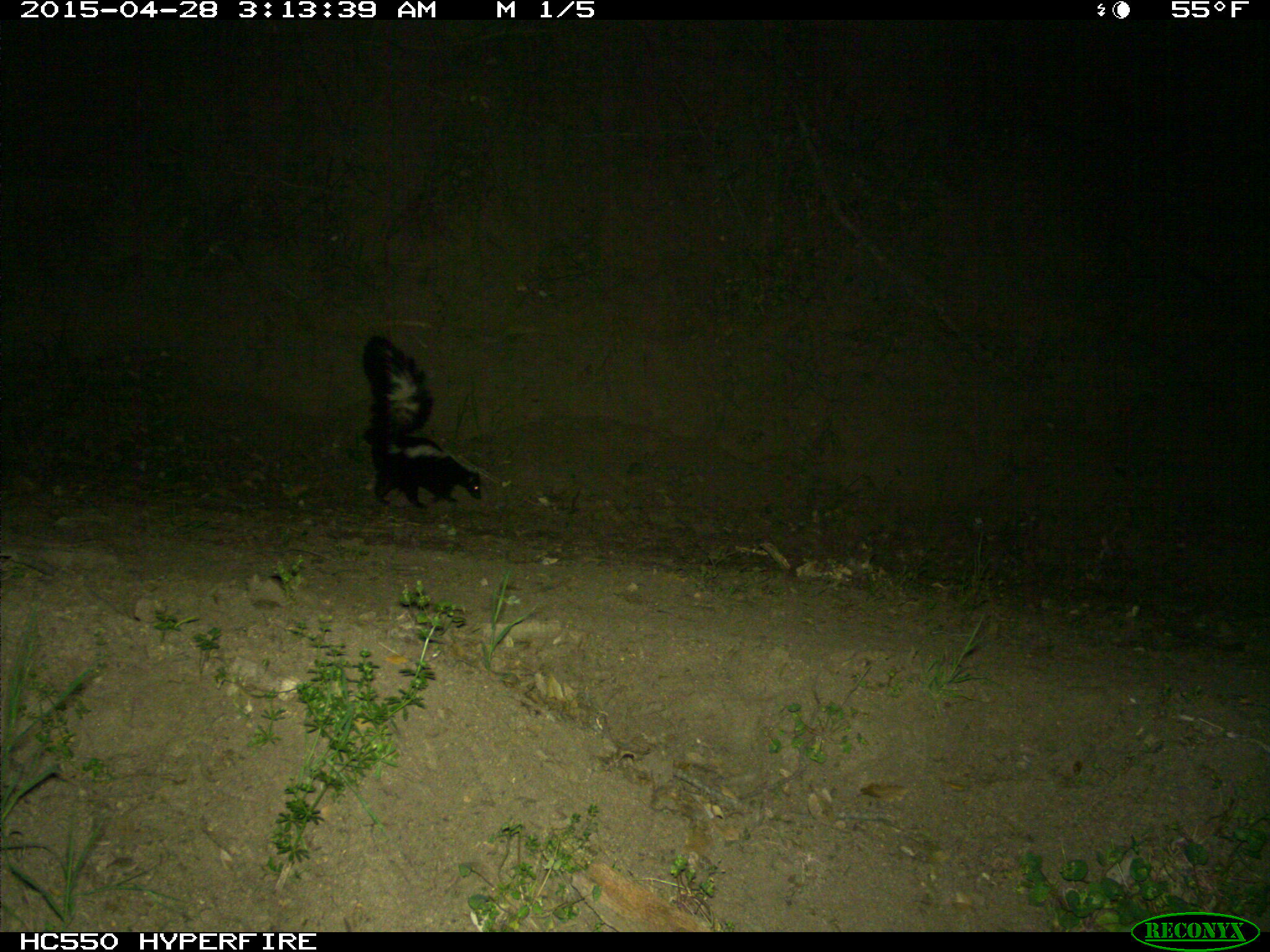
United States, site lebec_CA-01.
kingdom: Animalia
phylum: Chordata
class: Mammalia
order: Carnivora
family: Mephitidae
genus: Mephitis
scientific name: Mephitis mephitis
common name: striped skunk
Mephitis mephitis (striped skunk).